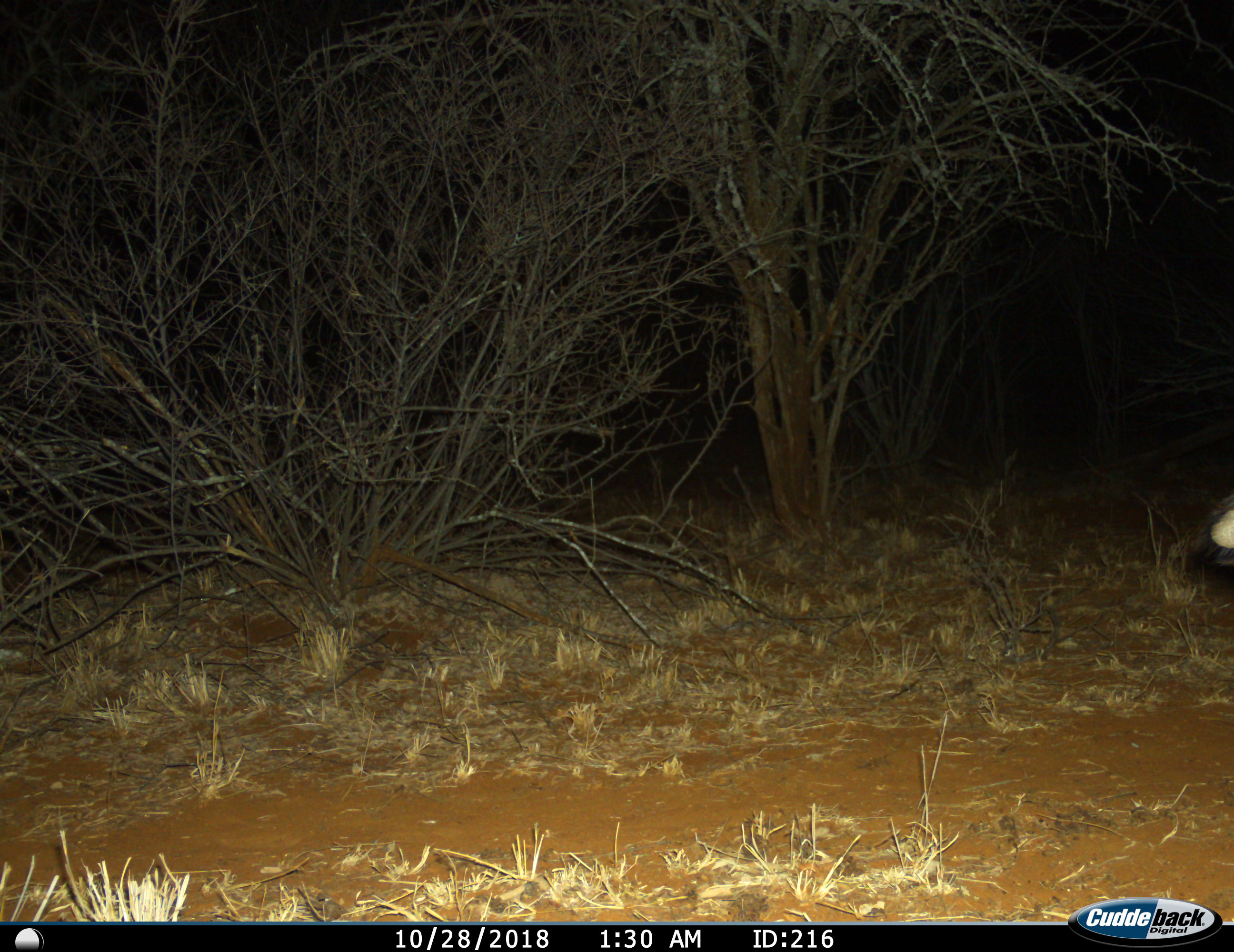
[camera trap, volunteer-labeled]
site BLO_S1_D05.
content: unidentified animal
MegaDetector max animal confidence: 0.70